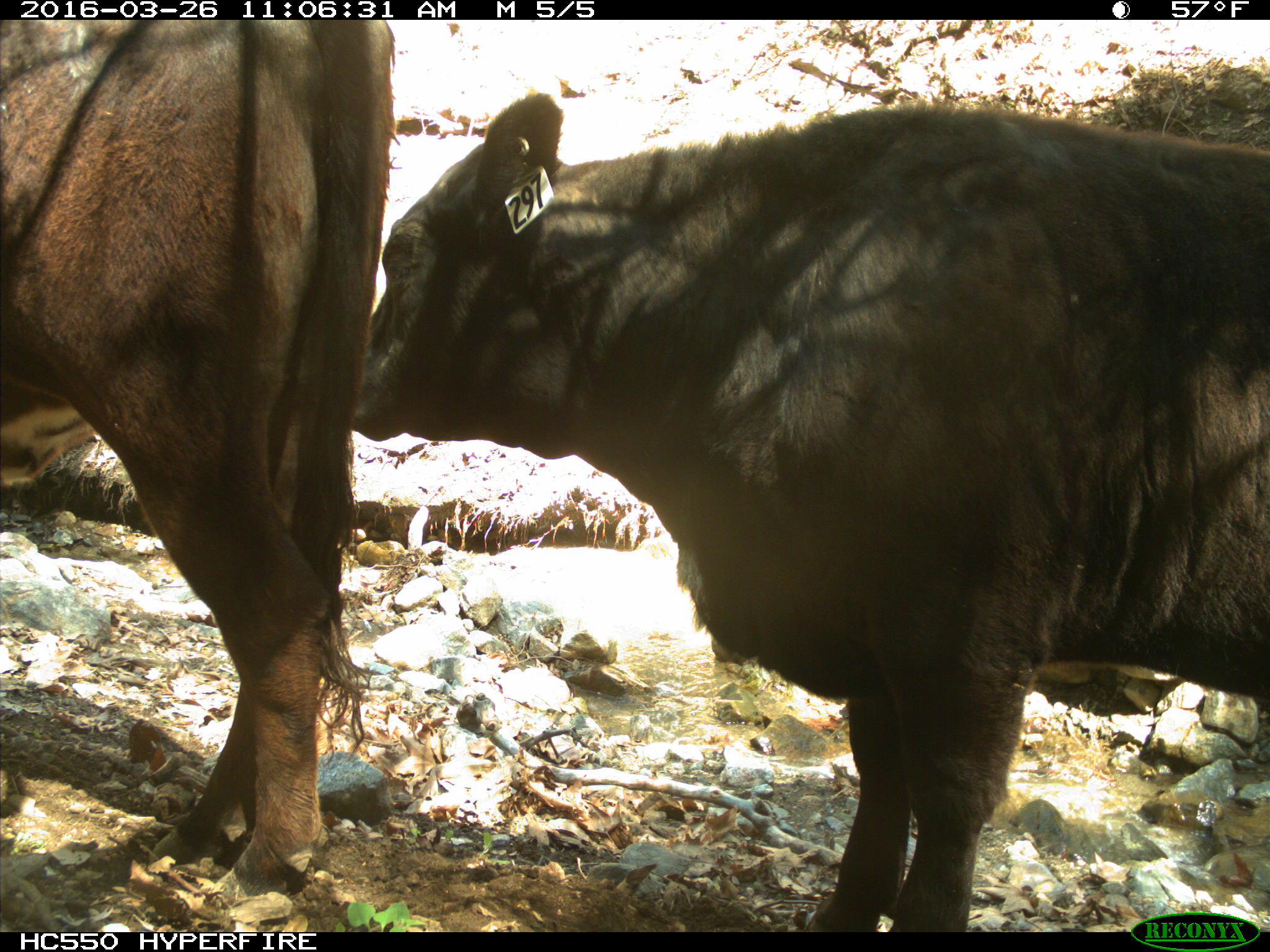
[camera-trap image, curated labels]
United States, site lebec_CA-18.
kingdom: Animalia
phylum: Chordata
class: Mammalia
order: Artiodactyla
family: Bovidae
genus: Bos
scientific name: Bos taurus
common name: domestic cow